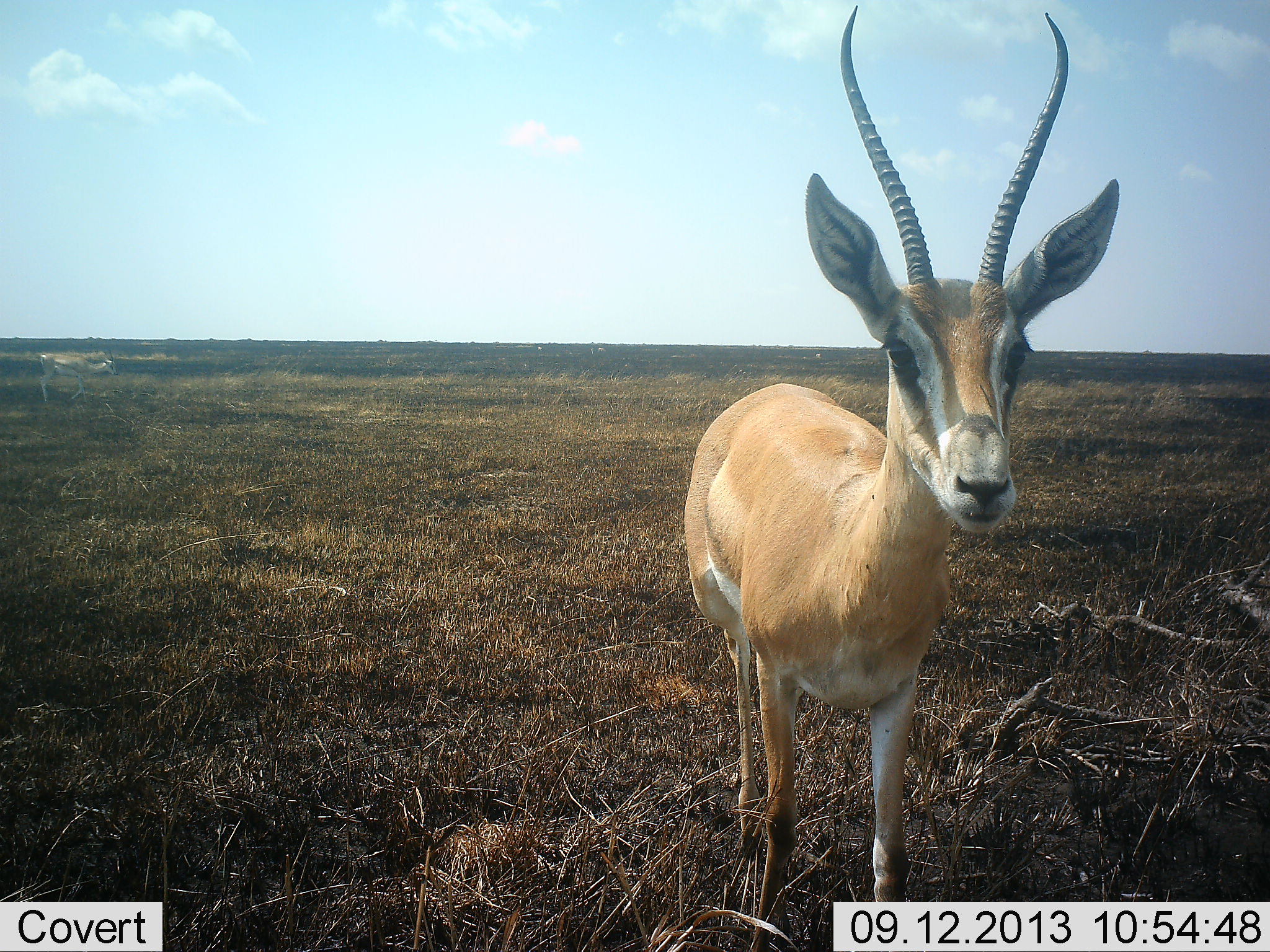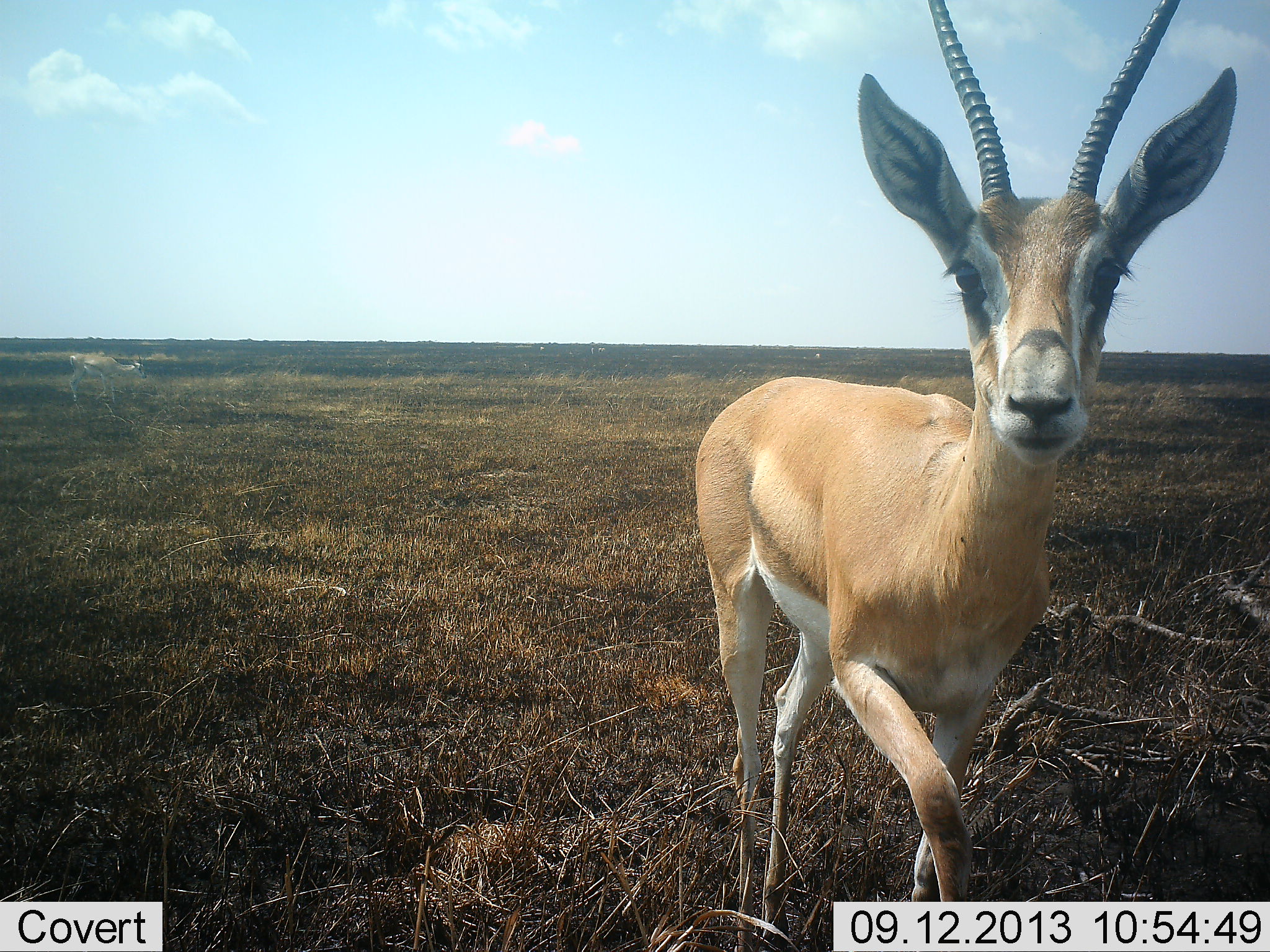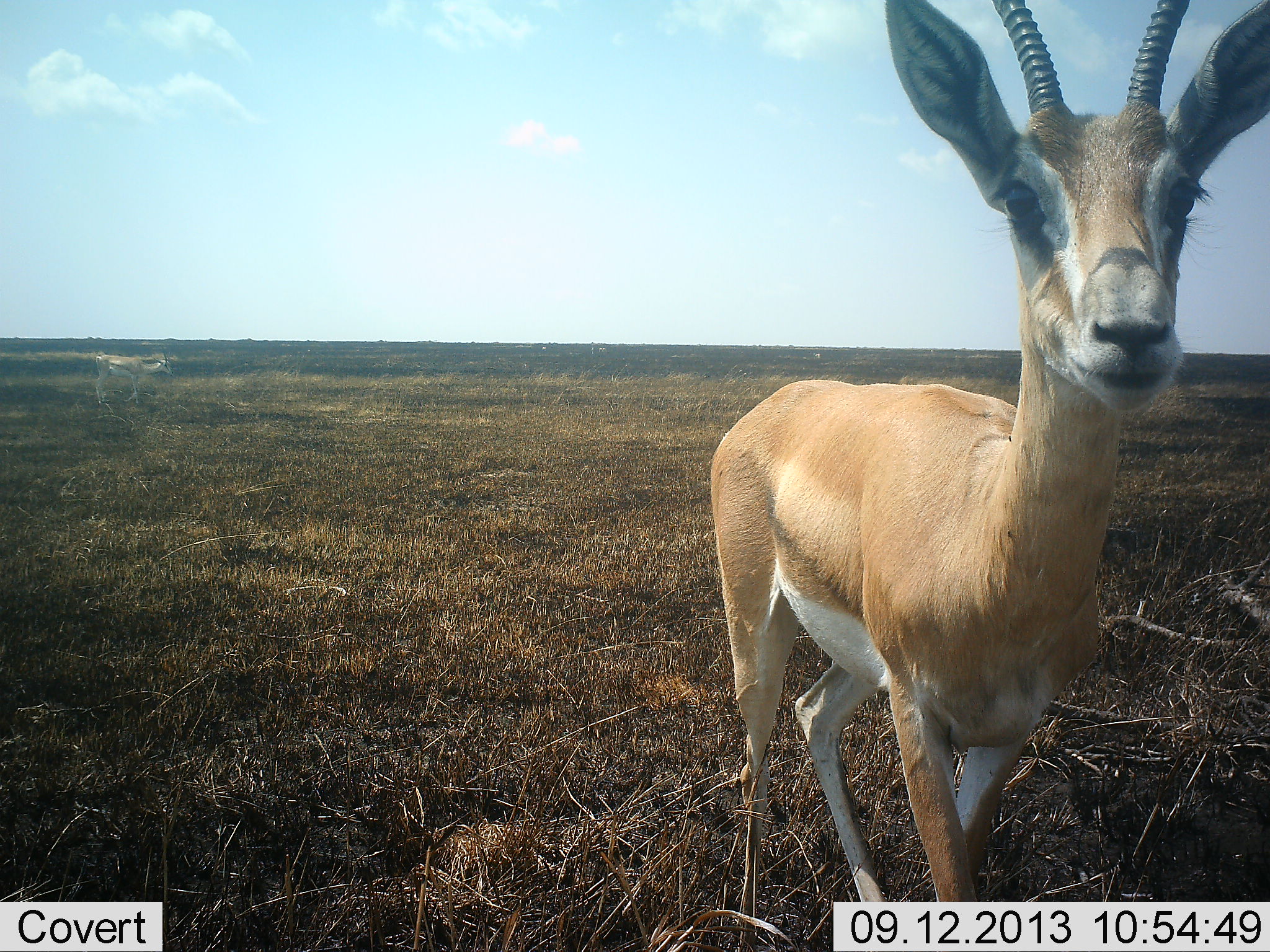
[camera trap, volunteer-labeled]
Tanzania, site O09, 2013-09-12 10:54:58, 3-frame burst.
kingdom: Animalia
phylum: Chordata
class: Mammalia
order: Artiodactyla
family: Bovidae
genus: Nanger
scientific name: Nanger granti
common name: grant's gazelle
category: gazellegrants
Gazellegrants (grant's gazelle) (Nanger granti), count 2. Behavior (volunteer vote fractions): standing 25%, resting 0%, moving 67%, interacting 17%. Young present (vote fraction): 0%. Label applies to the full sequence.